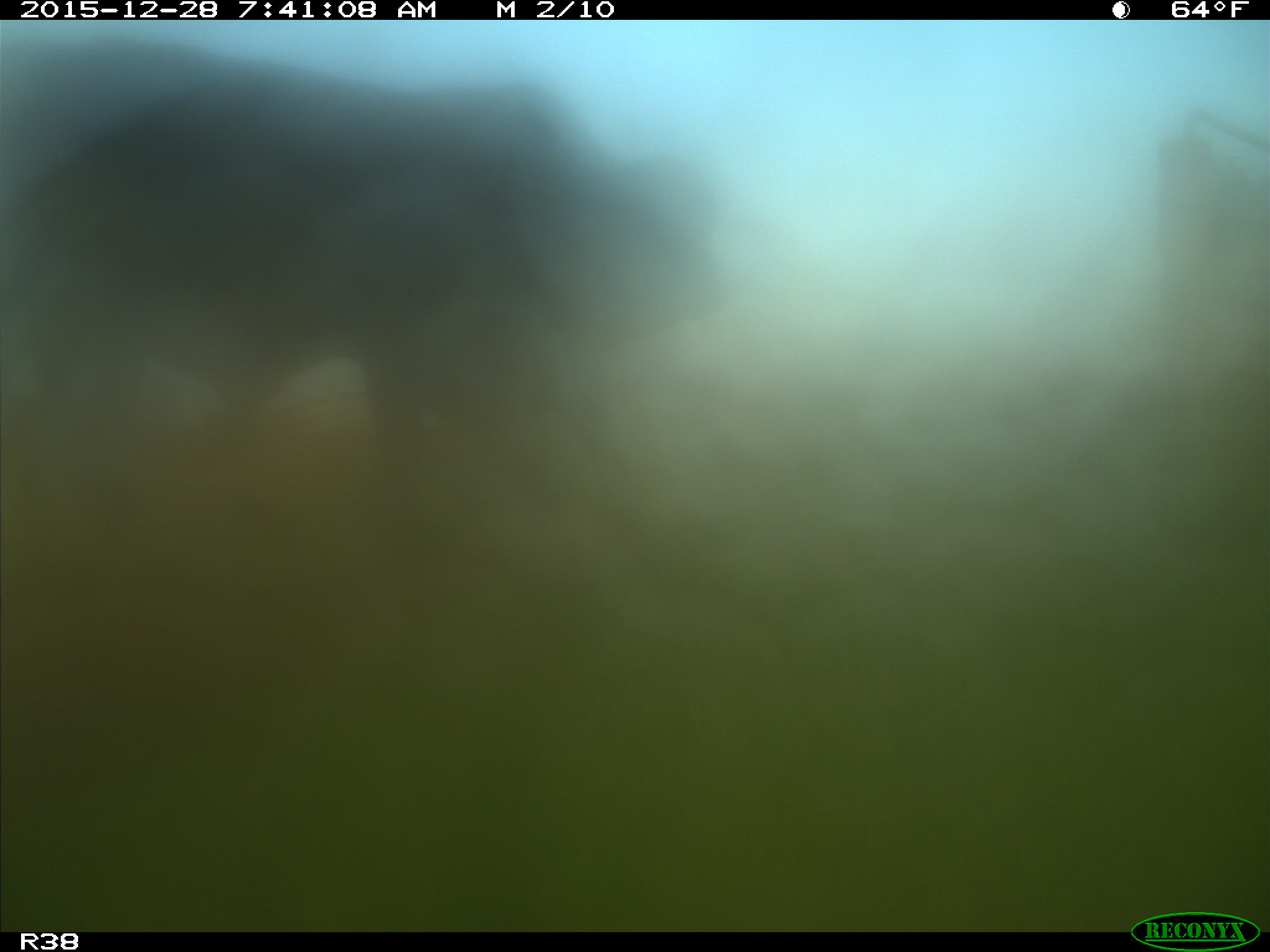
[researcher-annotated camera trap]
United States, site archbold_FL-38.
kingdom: Animalia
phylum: Chordata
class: Mammalia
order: Artiodactyla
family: Bovidae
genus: Bos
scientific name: Bos taurus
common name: domestic cow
Bos taurus (domestic cow).